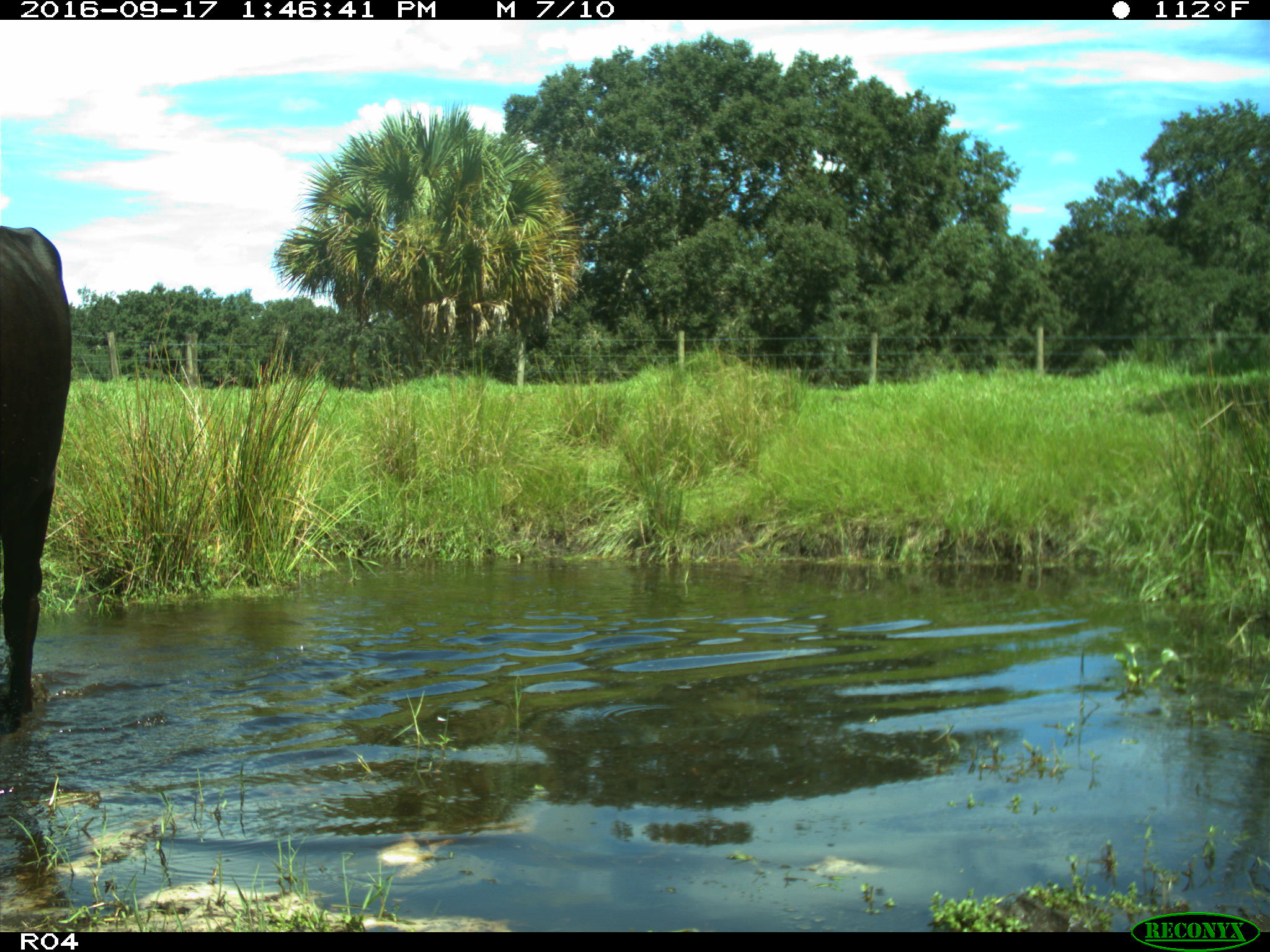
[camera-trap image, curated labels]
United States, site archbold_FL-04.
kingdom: Animalia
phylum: Chordata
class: Mammalia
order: Artiodactyla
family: Bovidae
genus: Bos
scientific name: Bos taurus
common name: domestic cow